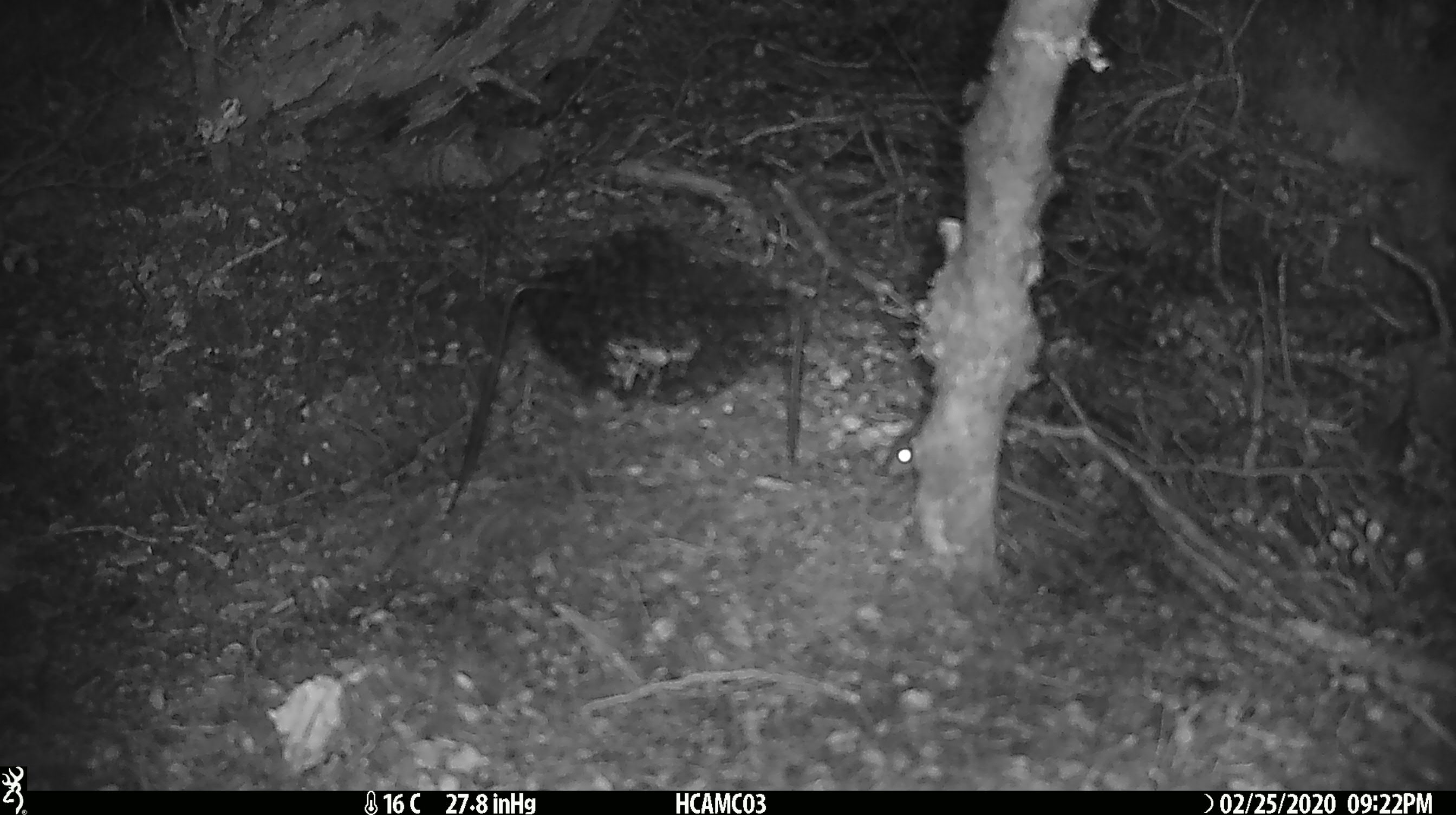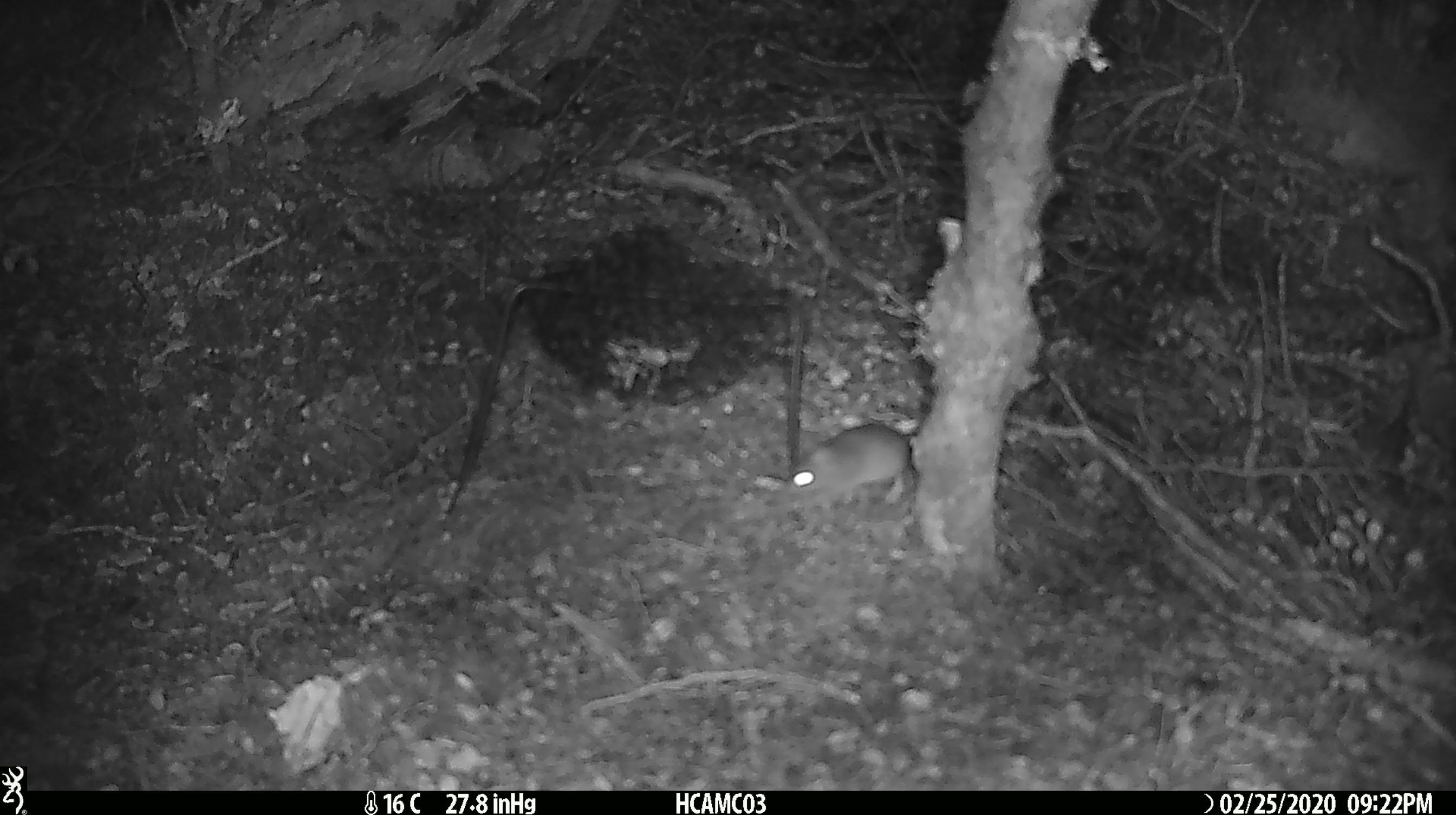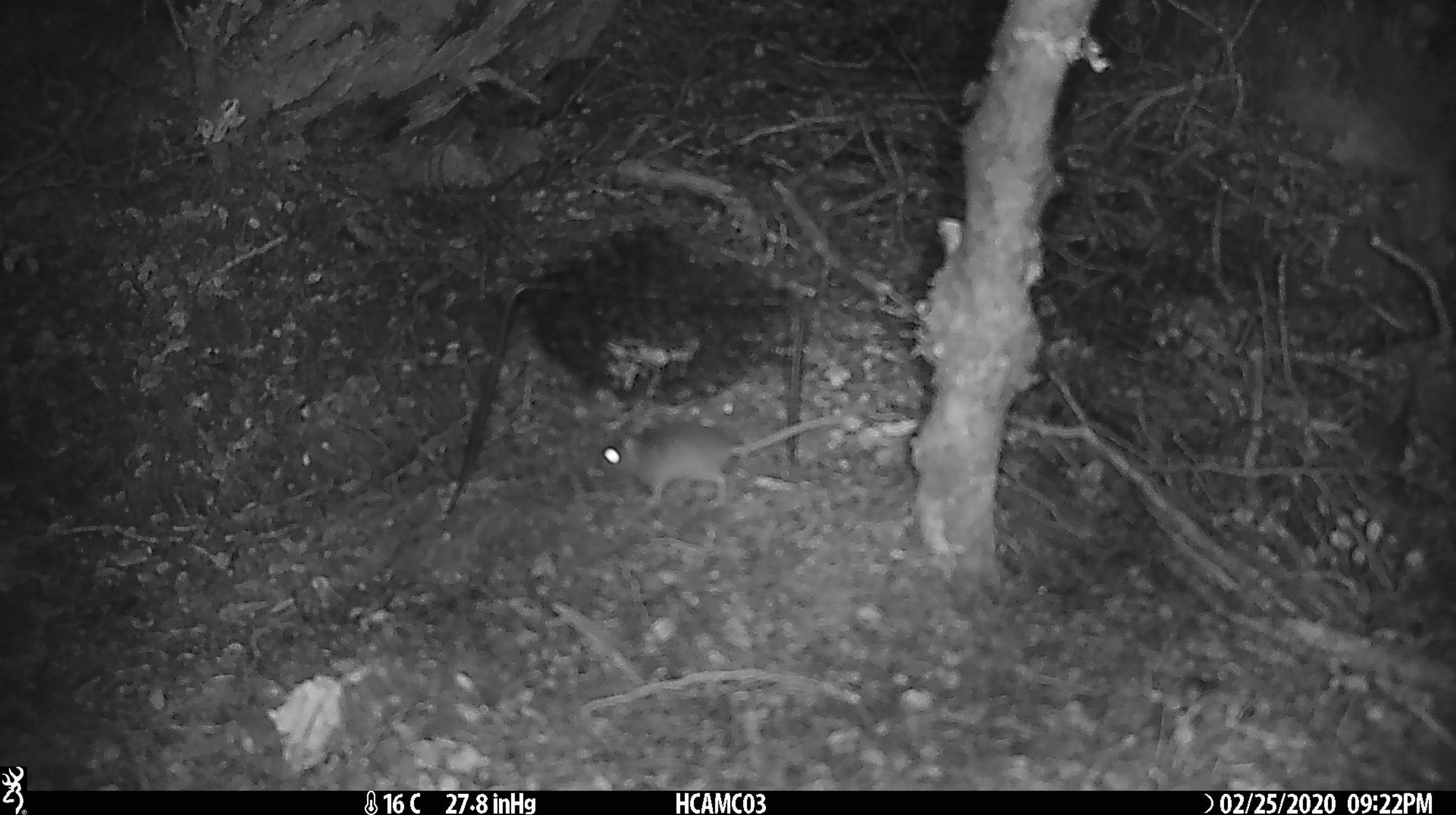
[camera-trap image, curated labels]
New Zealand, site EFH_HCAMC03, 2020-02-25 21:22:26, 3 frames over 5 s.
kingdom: Animalia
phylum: Chordata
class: Mammalia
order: Rodentia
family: Muridae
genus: Mus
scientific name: Mus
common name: mouse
Mouse (Mus).